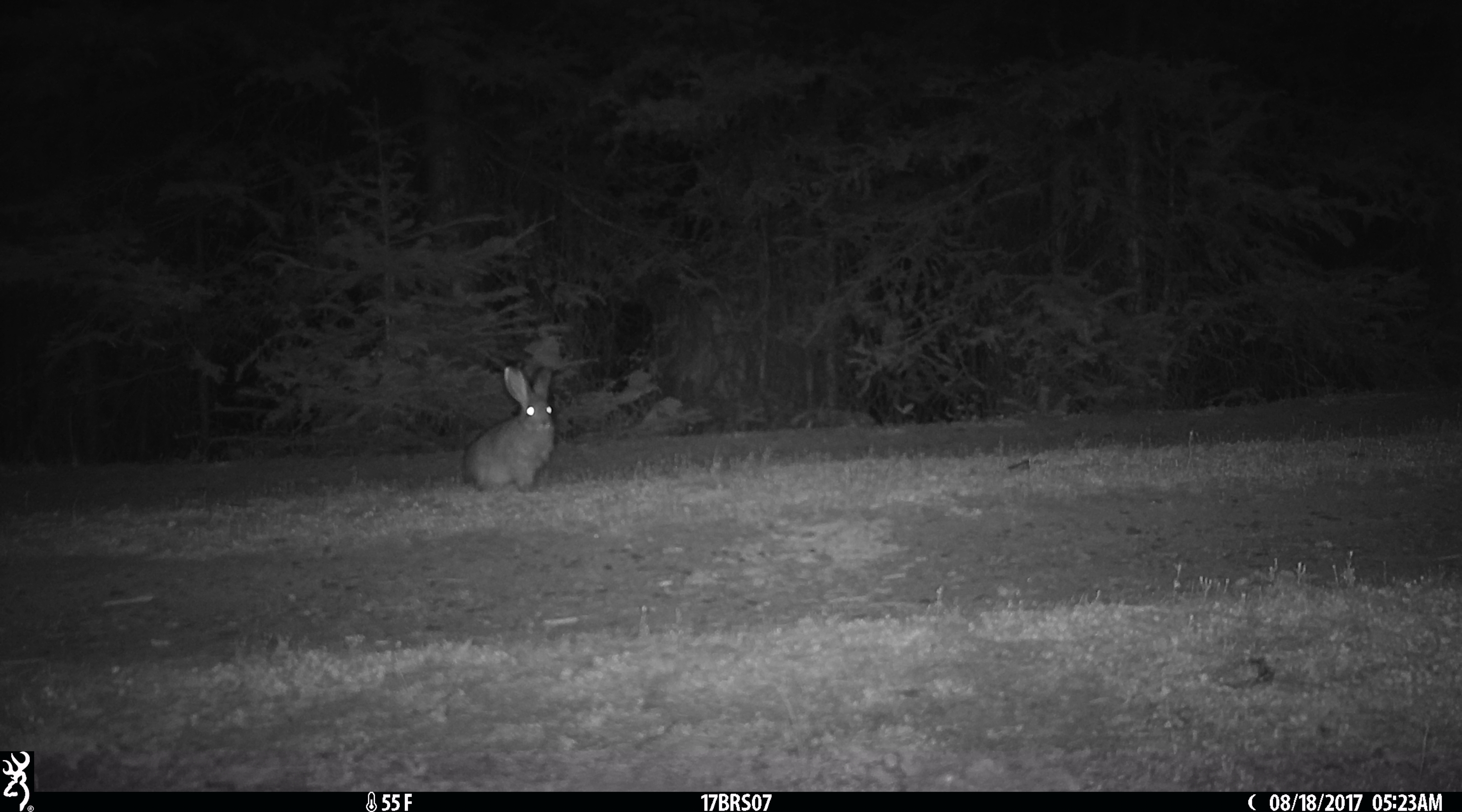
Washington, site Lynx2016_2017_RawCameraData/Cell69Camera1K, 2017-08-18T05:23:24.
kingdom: Animalia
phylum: Chordata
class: Mammalia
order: Lagomorpha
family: Leporidae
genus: Lepus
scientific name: Lepus americanus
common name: snowshoe hare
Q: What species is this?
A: Lepus americanus (snowshoe hare).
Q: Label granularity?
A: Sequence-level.